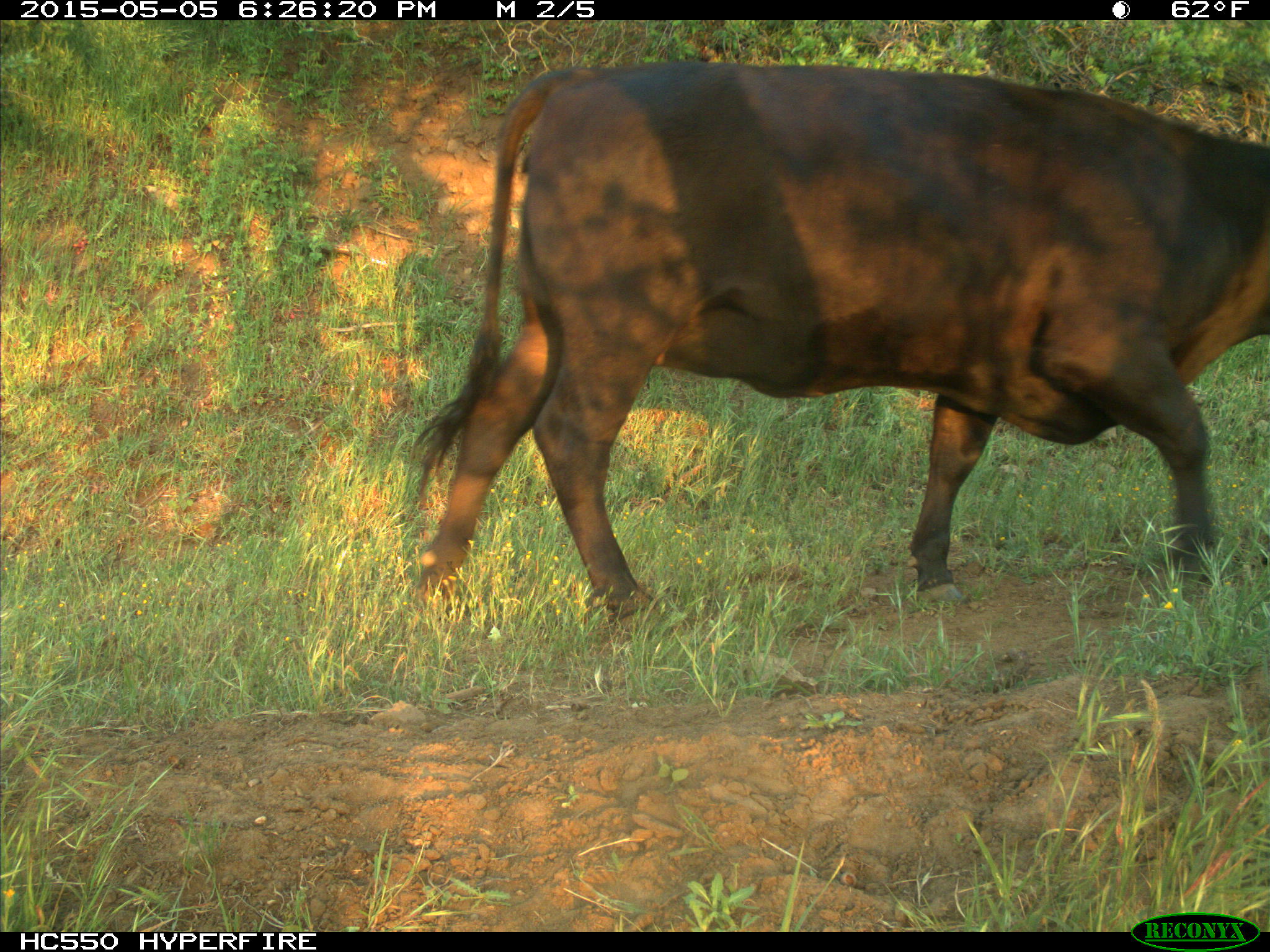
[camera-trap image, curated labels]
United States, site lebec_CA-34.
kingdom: Animalia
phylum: Chordata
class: Mammalia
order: Artiodactyla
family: Bovidae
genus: Bos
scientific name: Bos taurus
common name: domestic cow